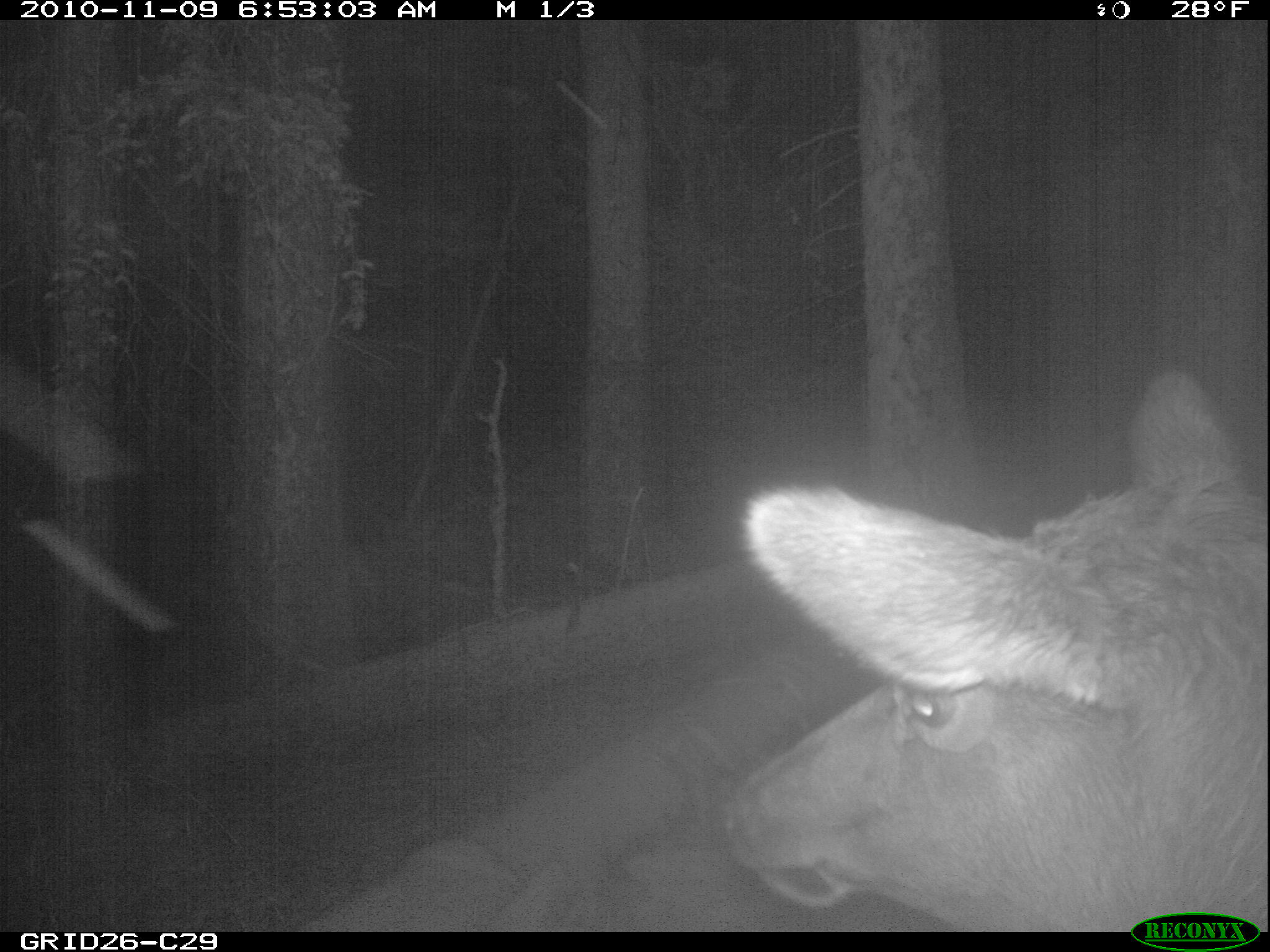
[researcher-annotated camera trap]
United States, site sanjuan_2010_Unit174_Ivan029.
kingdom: Animalia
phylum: Chordata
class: Mammalia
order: Artiodactyla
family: Cervidae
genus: Cervus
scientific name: Cervus elaphus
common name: red deer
Cervus elaphus (red deer).